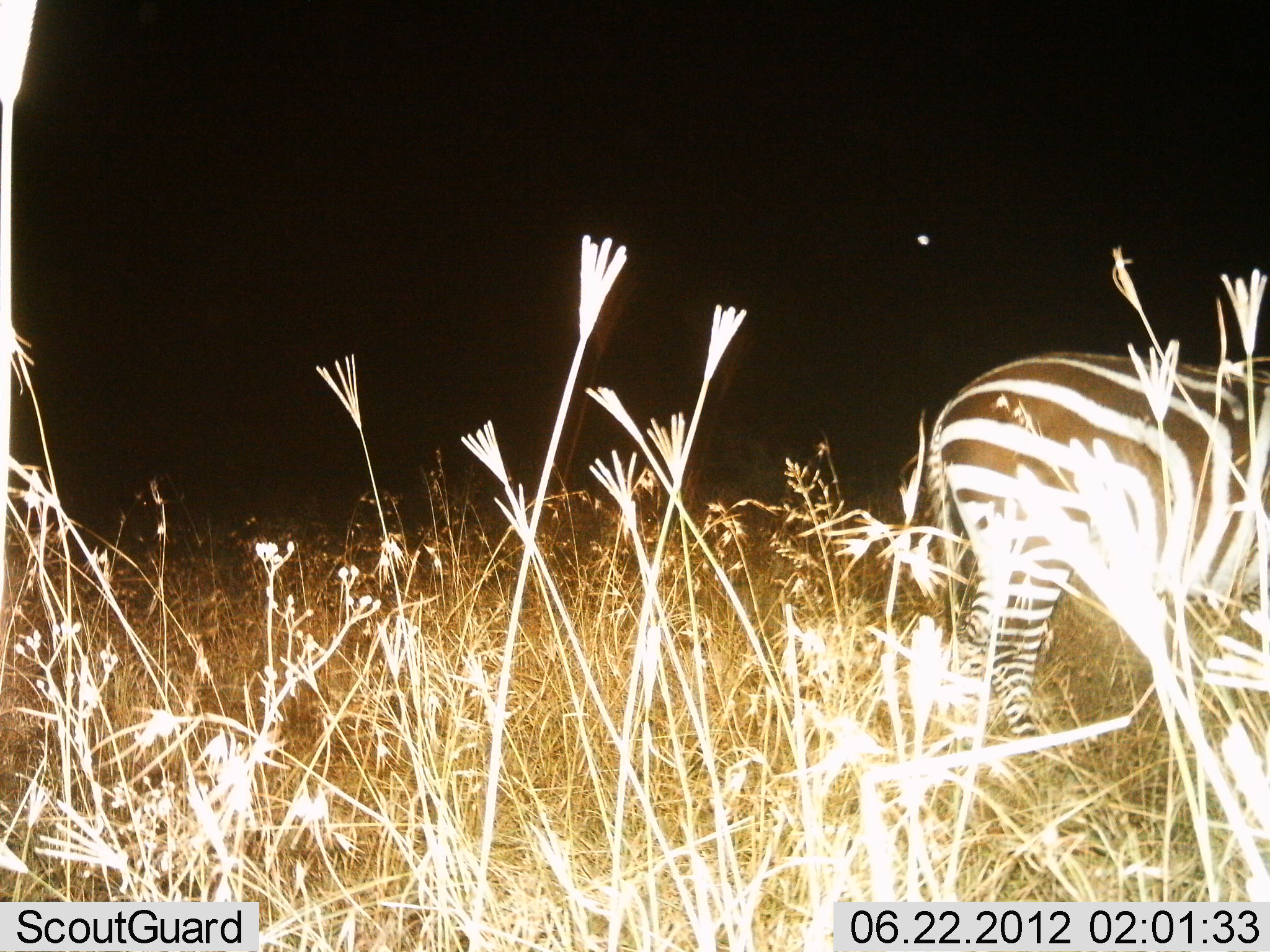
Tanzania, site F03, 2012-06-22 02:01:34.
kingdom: Animalia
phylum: Chordata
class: Mammalia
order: Perissodactyla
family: Equidae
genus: Equus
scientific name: Equus quagga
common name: plains zebra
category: zebra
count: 1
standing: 100%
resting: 0%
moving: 0%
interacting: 0%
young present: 0%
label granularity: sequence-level